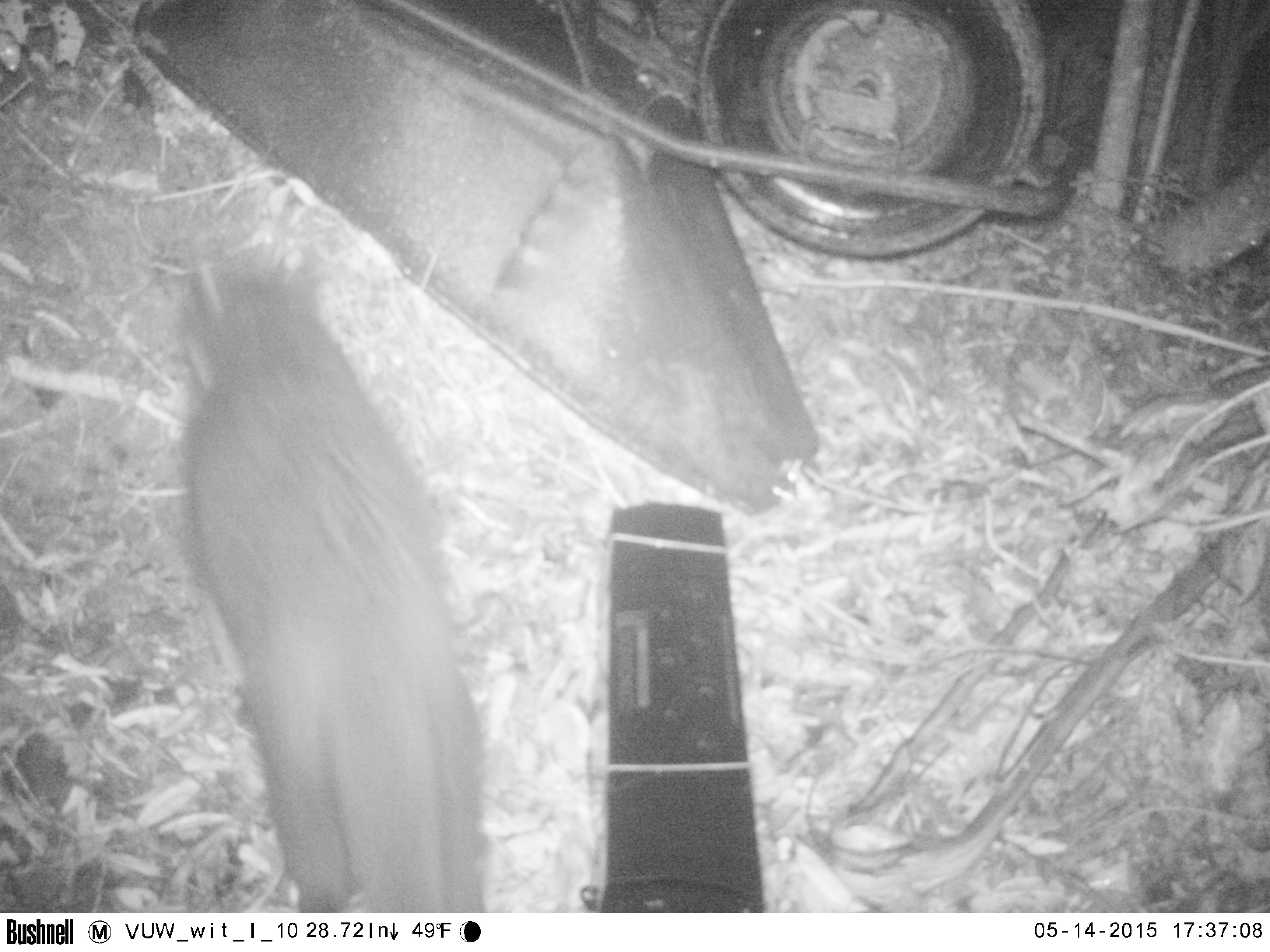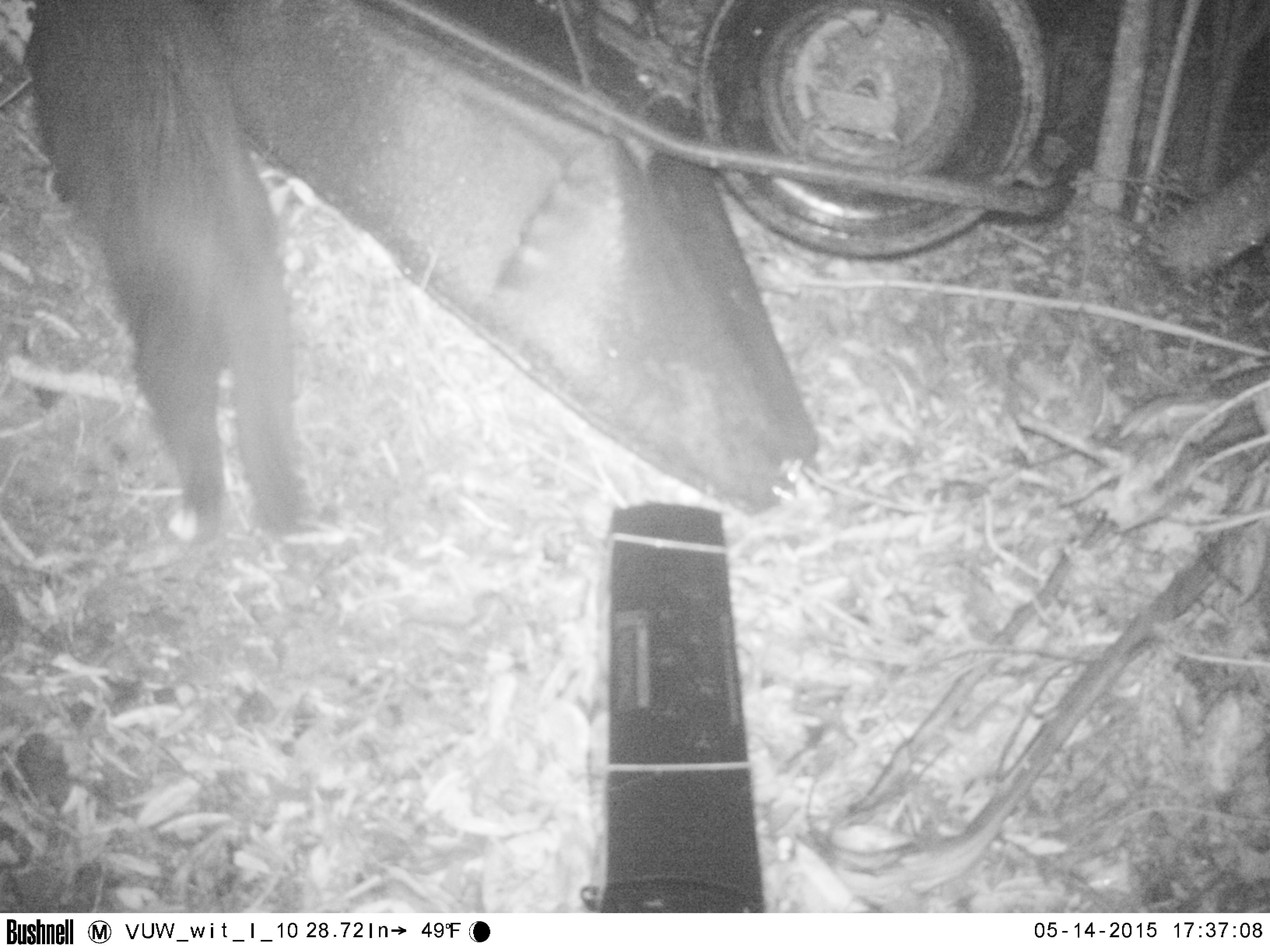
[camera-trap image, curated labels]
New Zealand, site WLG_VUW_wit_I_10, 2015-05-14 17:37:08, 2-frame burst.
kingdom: Animalia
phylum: Chordata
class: Mammalia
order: Carnivora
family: Felidae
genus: Felis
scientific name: Felis catus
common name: domestic cat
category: cat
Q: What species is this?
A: Cat (domestic cat) (Felis catus).